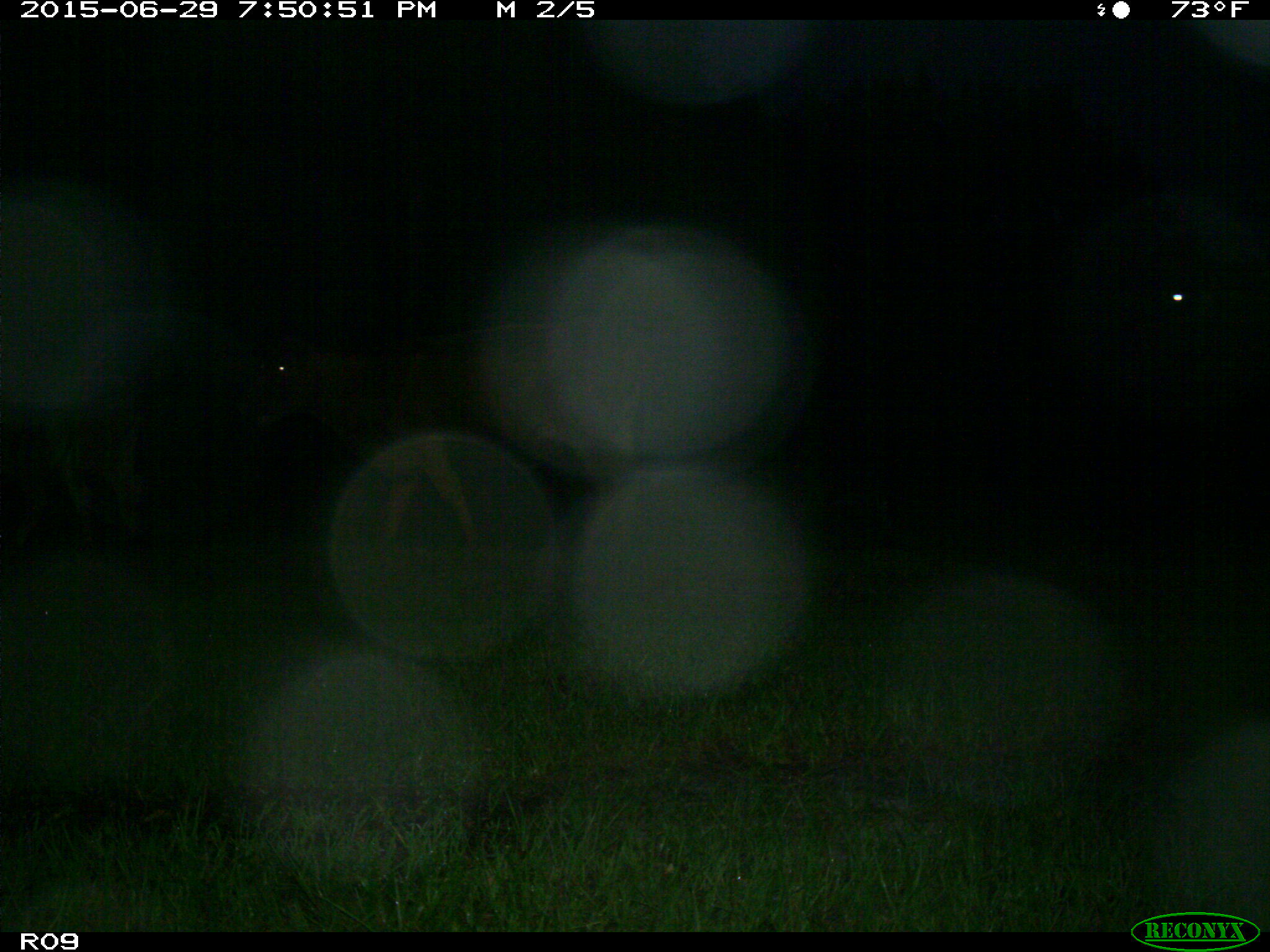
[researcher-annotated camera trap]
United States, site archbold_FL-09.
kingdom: Animalia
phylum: Chordata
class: Mammalia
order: Artiodactyla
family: Bovidae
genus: Bos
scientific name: Bos taurus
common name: domestic cow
Bos taurus (domestic cow).